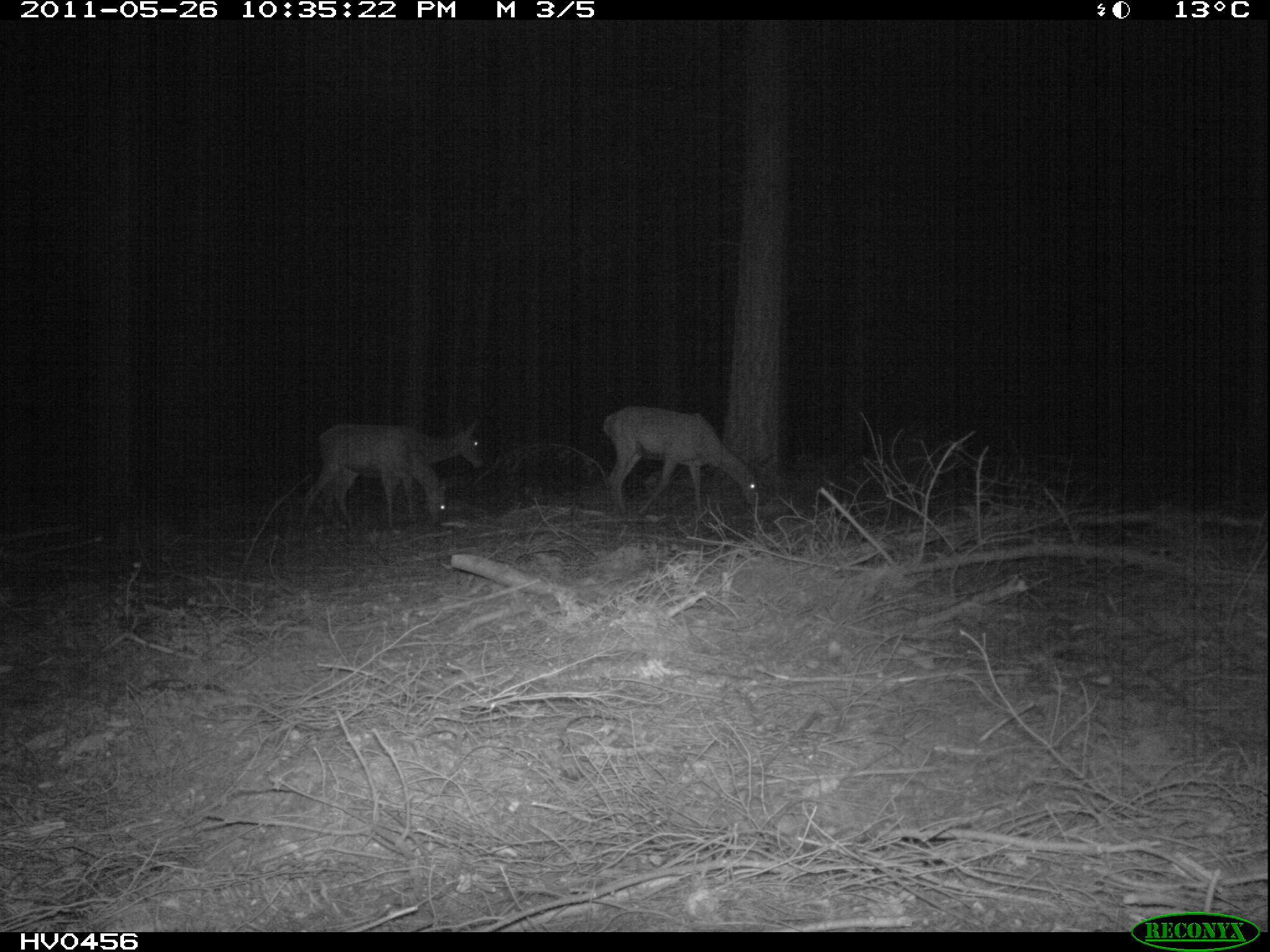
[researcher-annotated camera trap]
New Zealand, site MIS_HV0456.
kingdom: Animalia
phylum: Chordata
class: Mammalia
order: Artiodactyla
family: Cervidae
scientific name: Cervidae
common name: deer